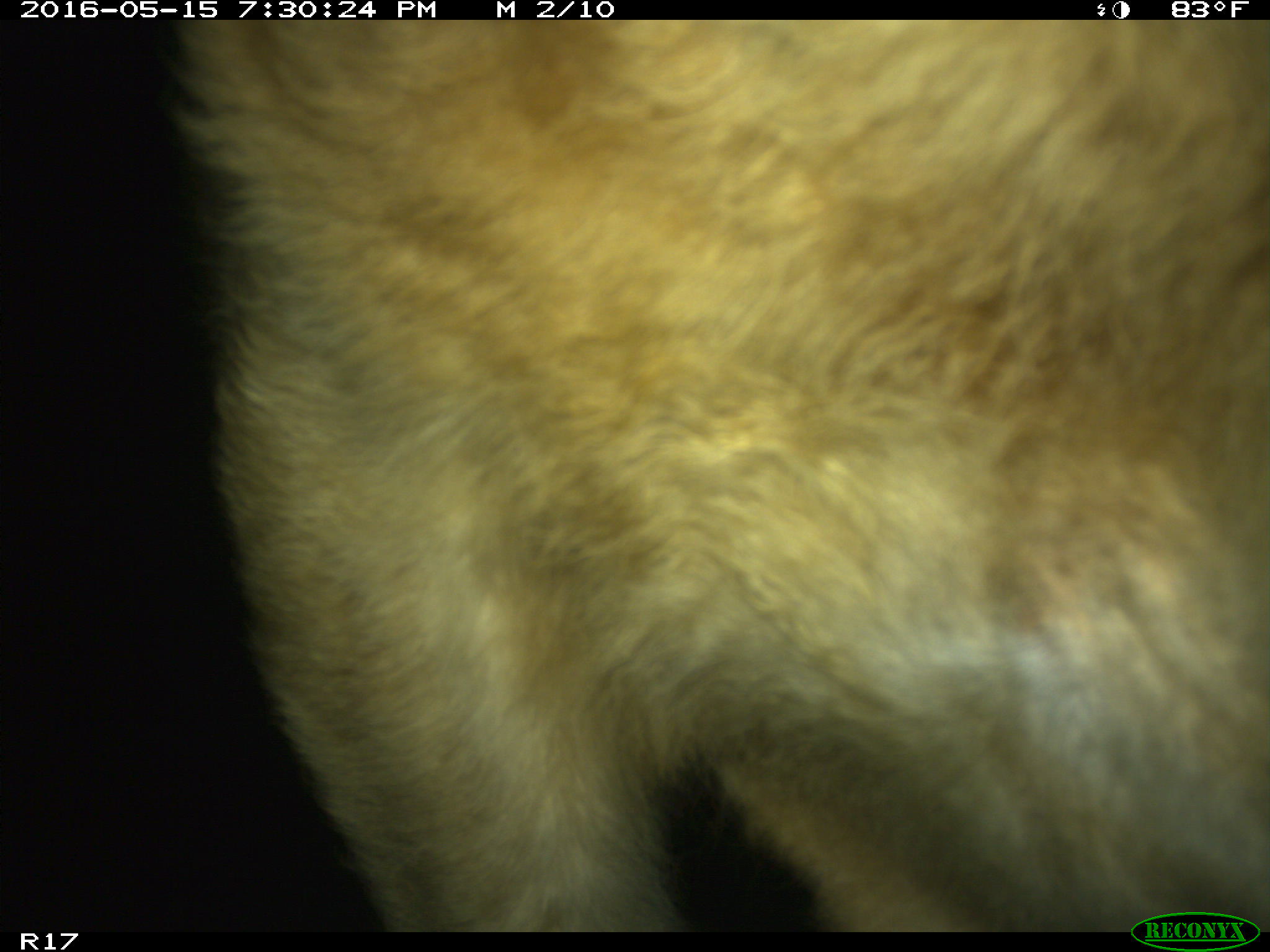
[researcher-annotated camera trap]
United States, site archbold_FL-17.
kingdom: Animalia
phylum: Chordata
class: Mammalia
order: Artiodactyla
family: Bovidae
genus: Bos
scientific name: Bos taurus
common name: domestic cow